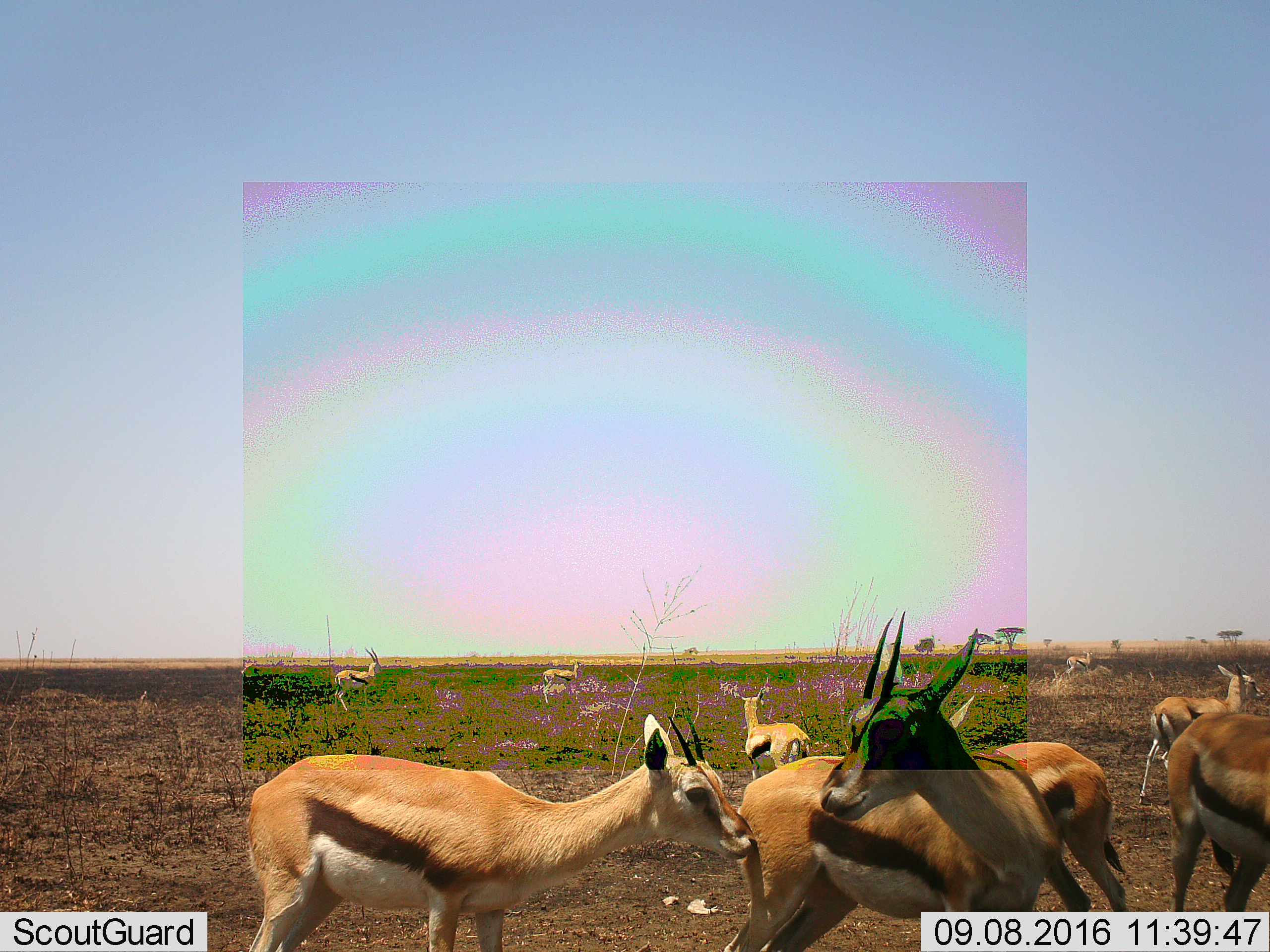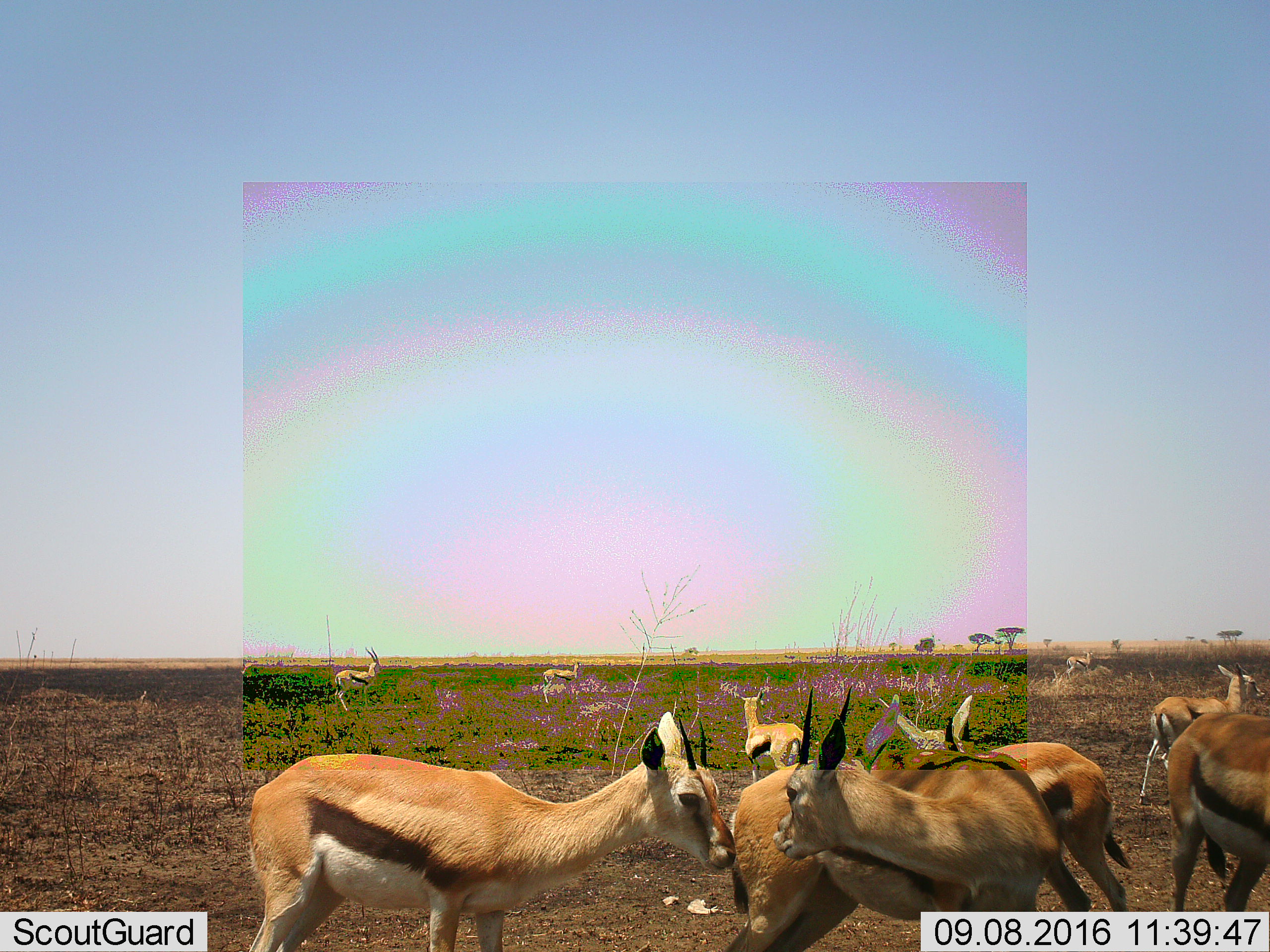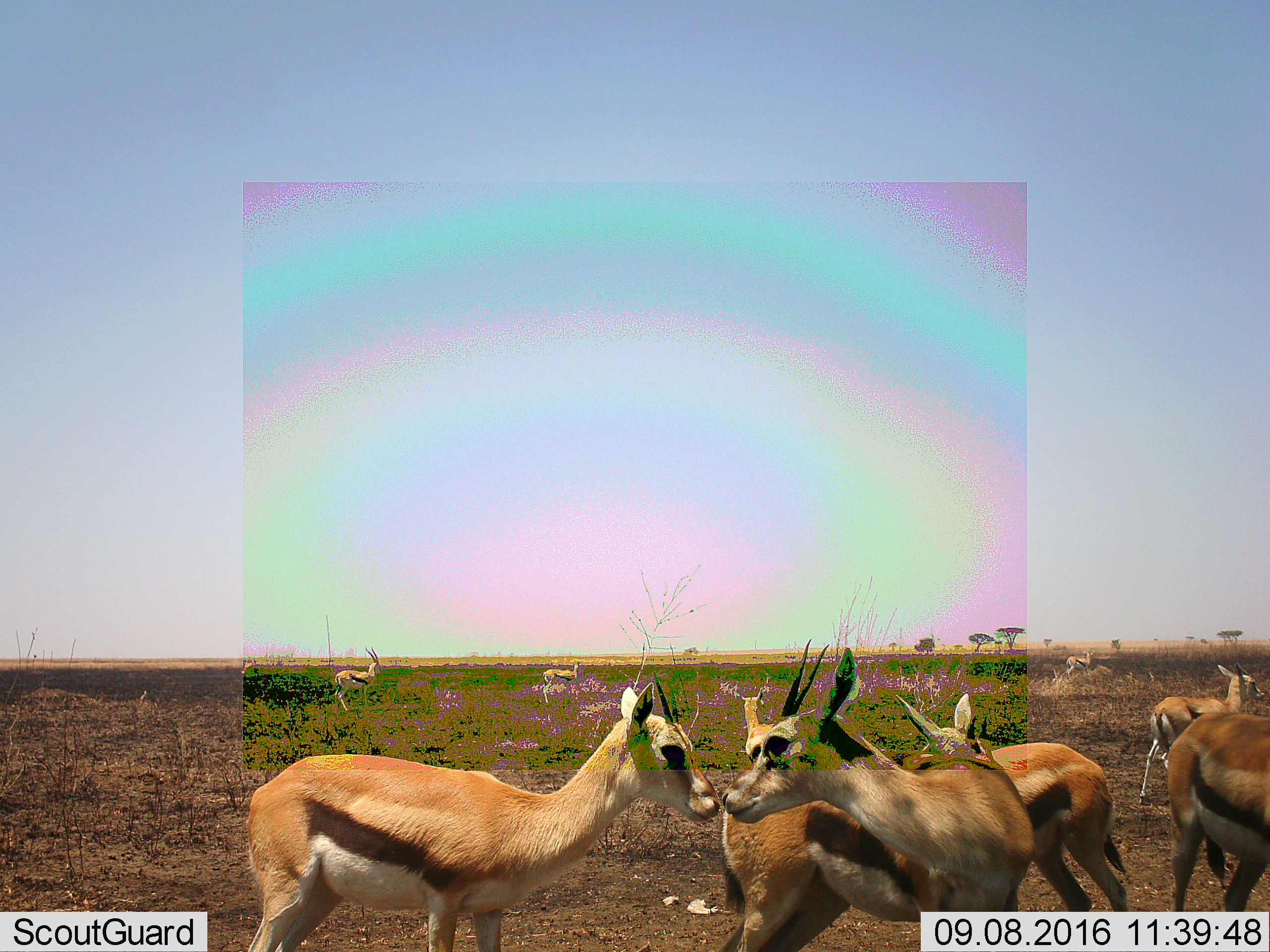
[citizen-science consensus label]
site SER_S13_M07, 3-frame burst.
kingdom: Animalia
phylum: Chordata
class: Mammalia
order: Artiodactyla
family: Bovidae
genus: Eudorcas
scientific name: Eudorcas thomsonii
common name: thomson's gazelle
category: gazellethomsons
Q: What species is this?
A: Gazellethomsons (thomson's gazelle) (Eudorcas thomsonii).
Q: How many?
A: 9.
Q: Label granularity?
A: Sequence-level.